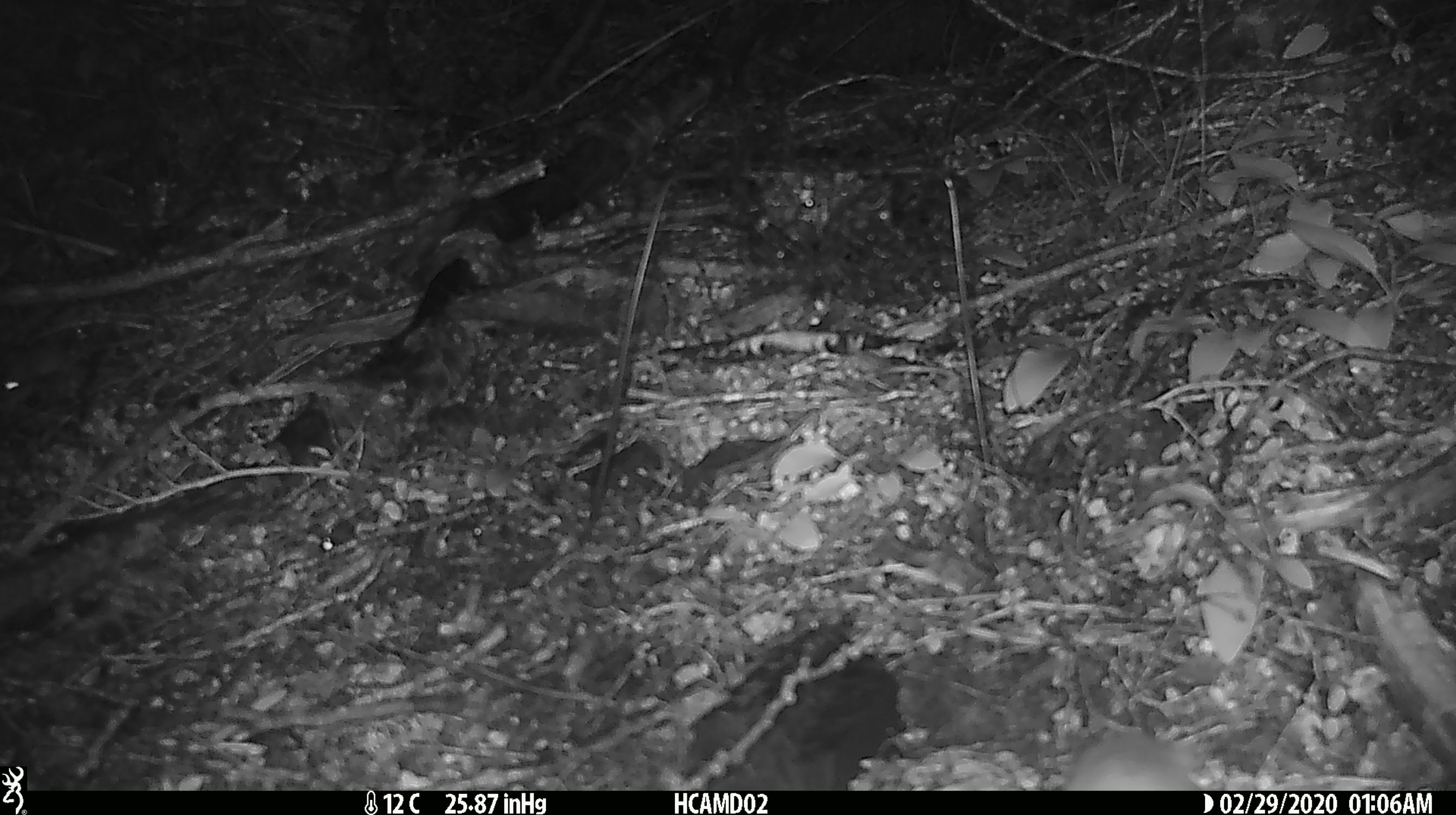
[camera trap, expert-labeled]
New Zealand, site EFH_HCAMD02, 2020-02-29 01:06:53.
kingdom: Animalia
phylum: Chordata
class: Mammalia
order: Rodentia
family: Muridae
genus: Mus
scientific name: Mus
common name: mouse